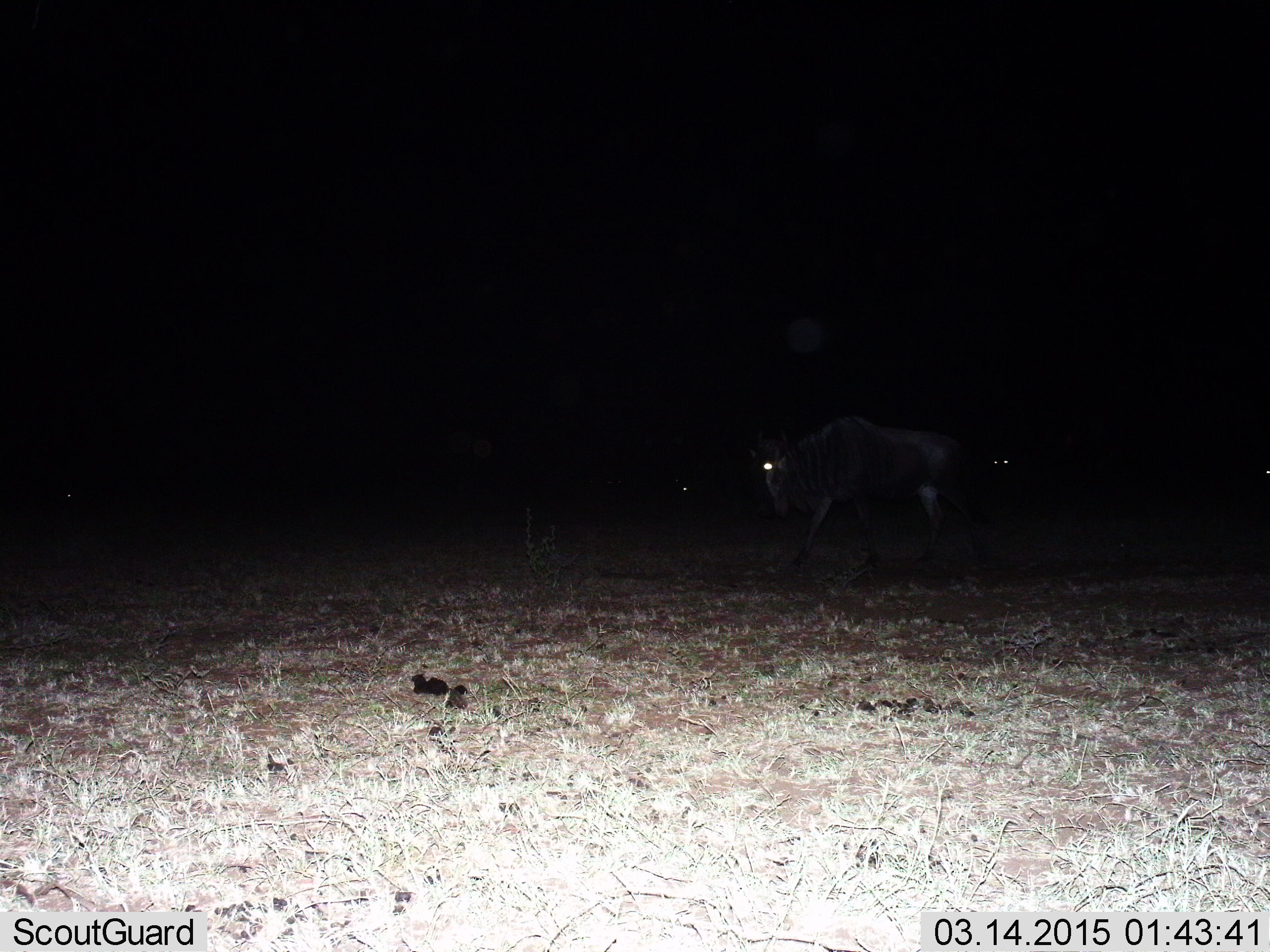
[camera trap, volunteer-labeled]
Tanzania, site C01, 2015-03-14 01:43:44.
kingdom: Animalia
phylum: Chordata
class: Mammalia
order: Artiodactyla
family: Bovidae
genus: Connochaetes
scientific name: Connochaetes taurinus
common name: blue wildebeest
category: wildebeest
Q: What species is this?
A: Wildebeest (blue wildebeest) (Connochaetes taurinus).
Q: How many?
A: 1.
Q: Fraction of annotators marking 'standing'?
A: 50%.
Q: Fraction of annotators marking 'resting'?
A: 0%.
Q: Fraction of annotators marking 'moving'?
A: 50%.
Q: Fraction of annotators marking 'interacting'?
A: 0%.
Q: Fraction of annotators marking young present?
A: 0%.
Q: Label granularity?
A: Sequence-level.